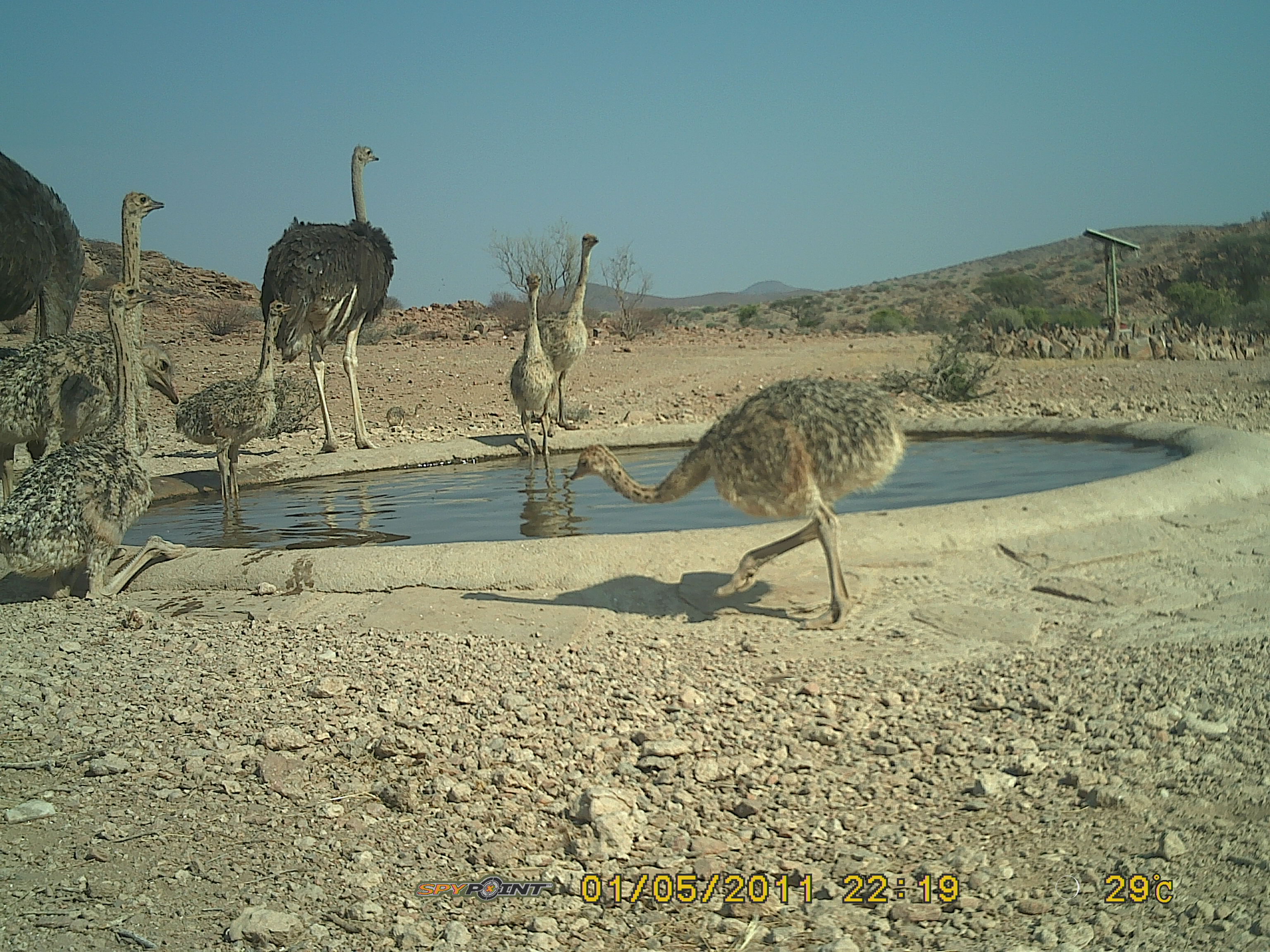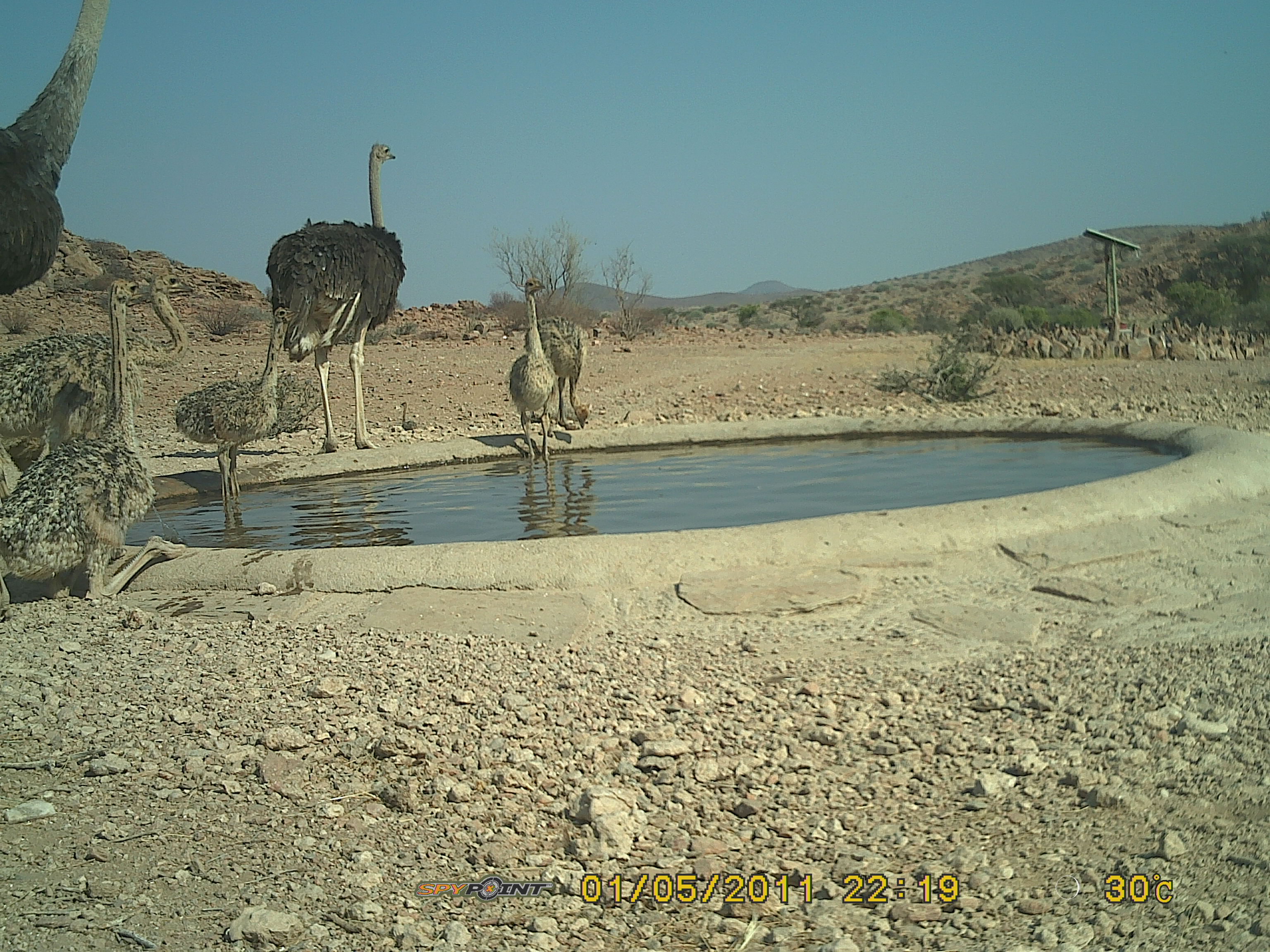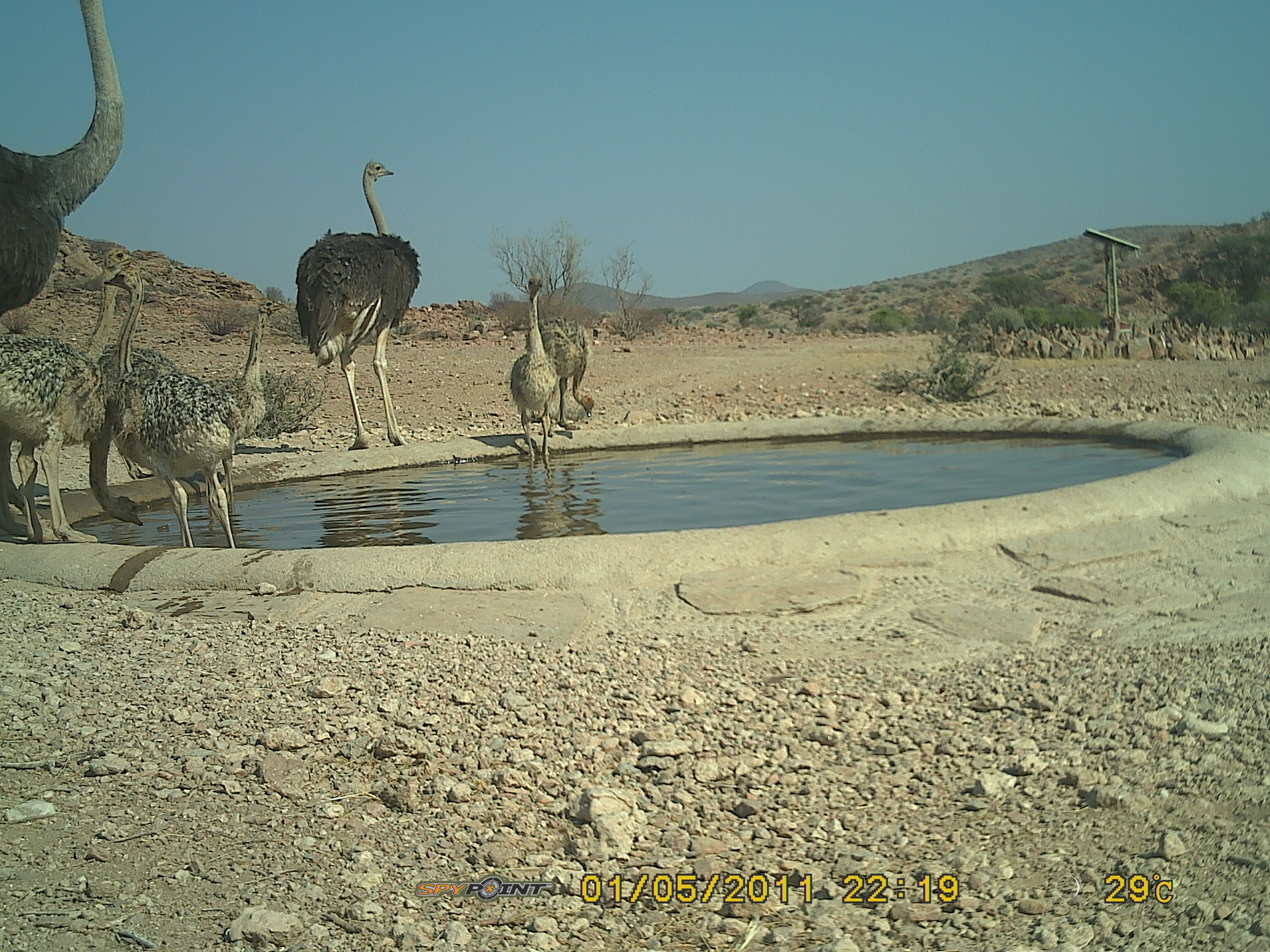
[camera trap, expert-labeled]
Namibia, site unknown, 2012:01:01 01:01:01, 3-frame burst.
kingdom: Animalia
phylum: Chordata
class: Aves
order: Struthioniformes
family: Struthionidae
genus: Struthio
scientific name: Struthio camelus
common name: common ostrich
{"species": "Struthio camelus (common ostrich)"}